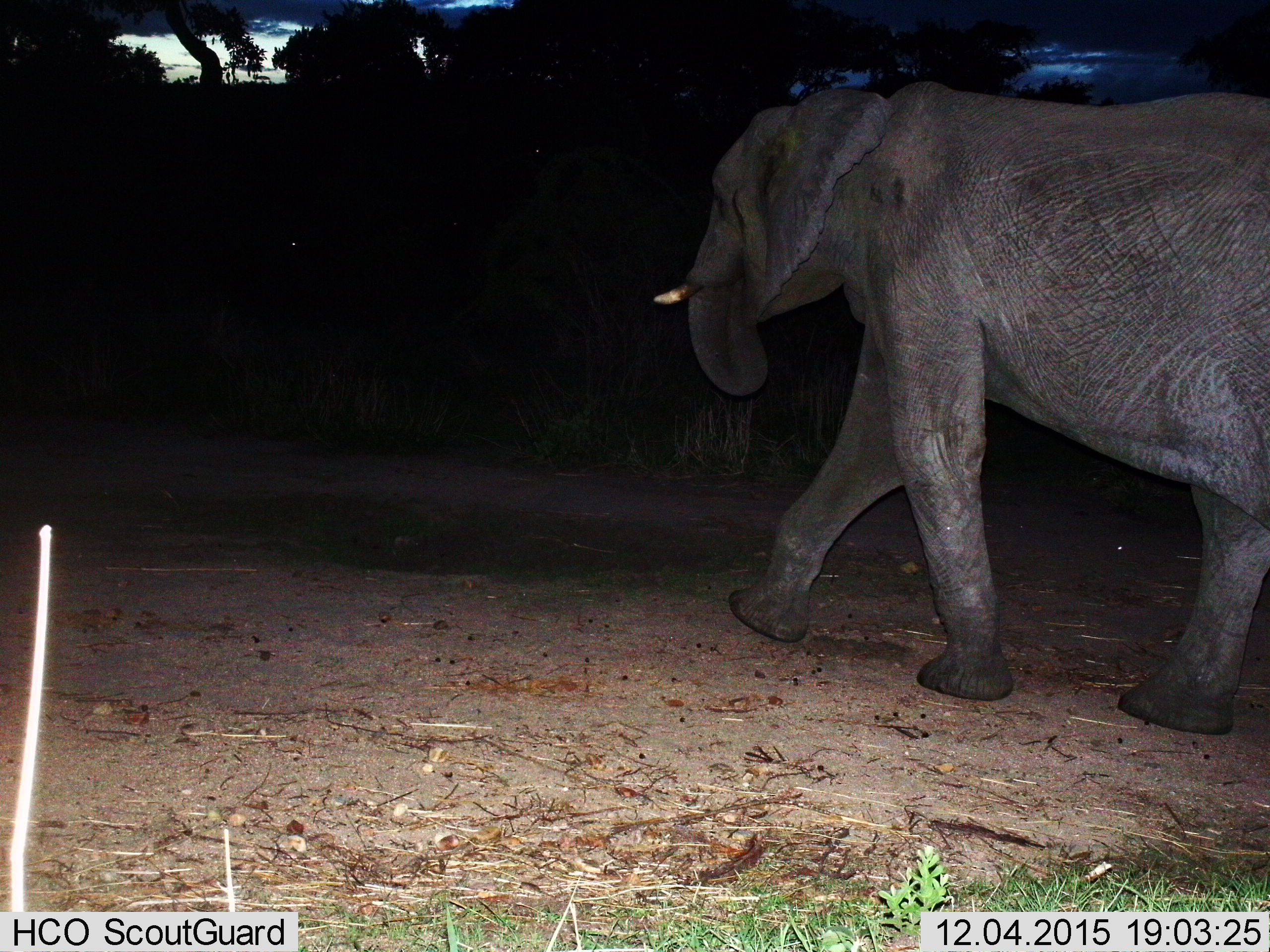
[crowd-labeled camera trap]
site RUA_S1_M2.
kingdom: Animalia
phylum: Chordata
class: Mammalia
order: Proboscidea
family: Elephantidae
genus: Loxodonta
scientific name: Loxodonta africana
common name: african bush elephant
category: elephant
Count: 1.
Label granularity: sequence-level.